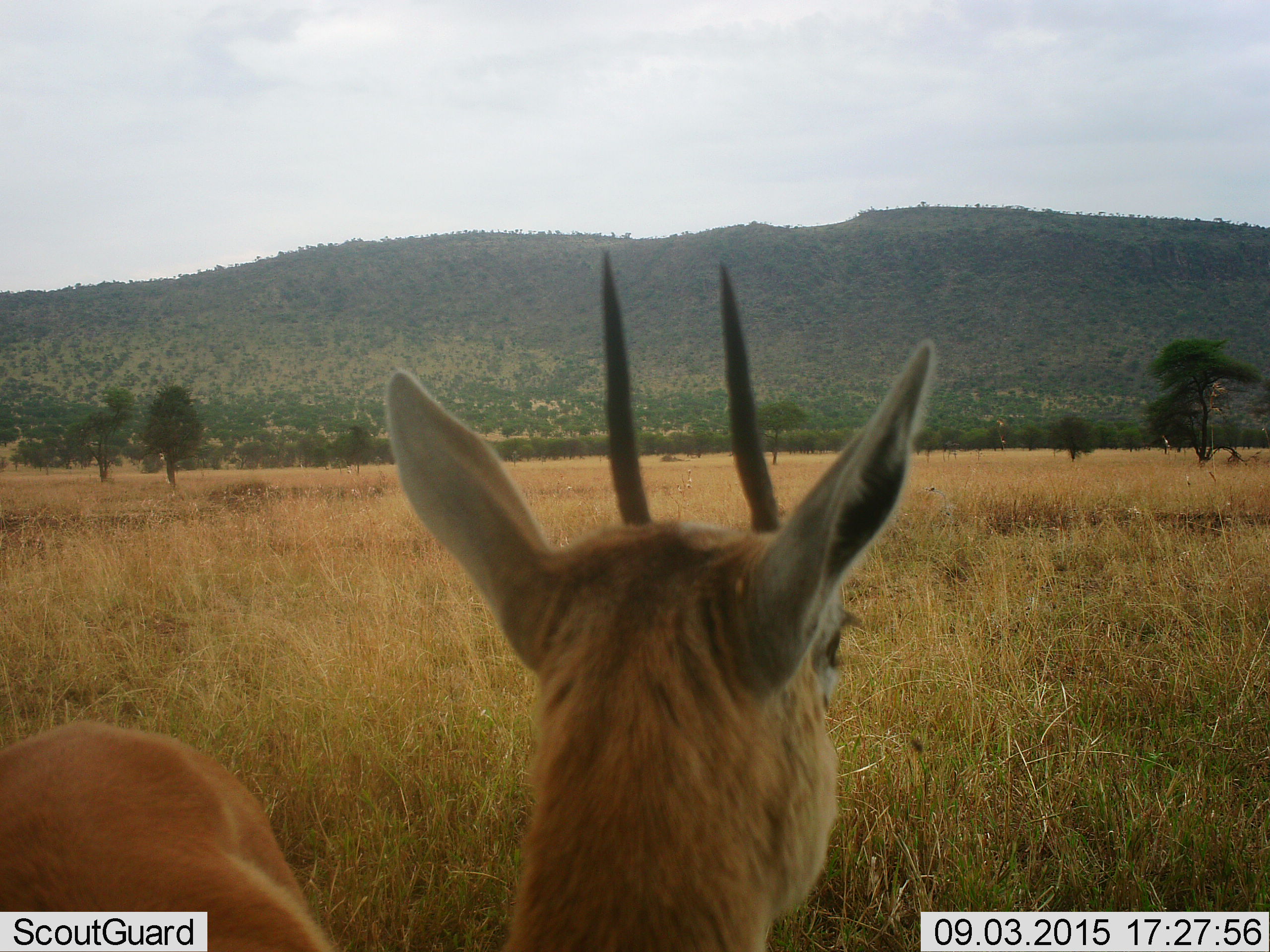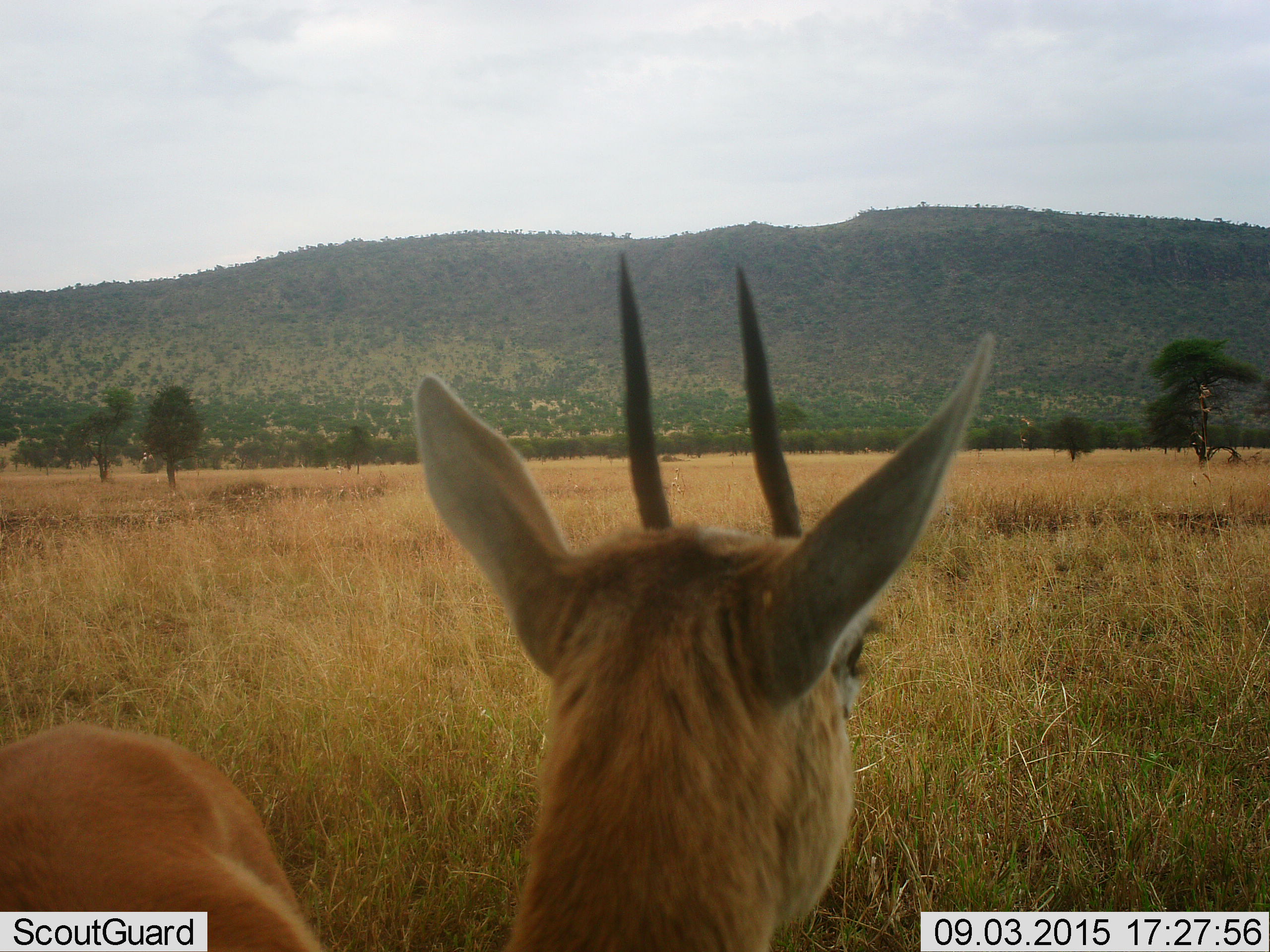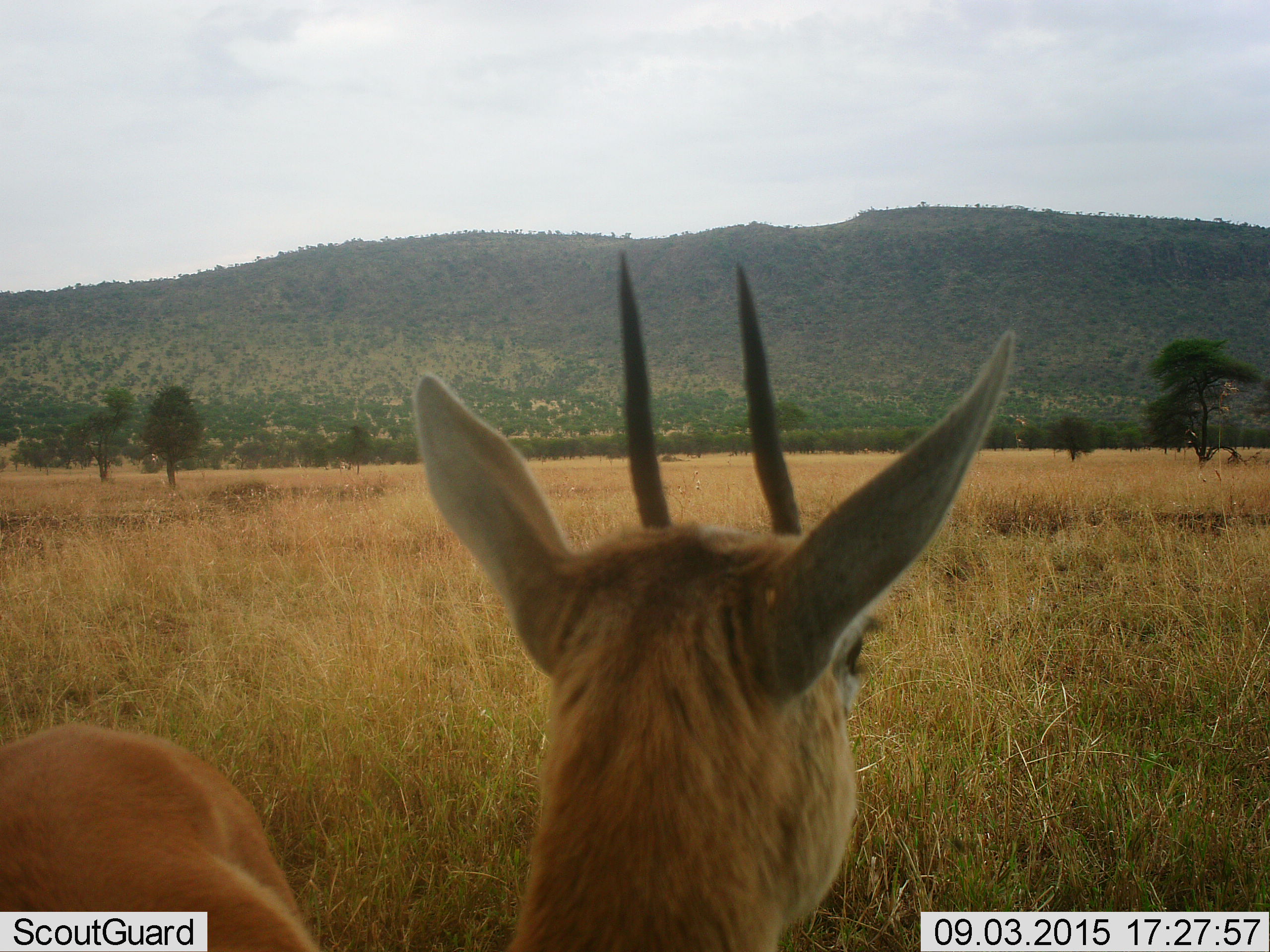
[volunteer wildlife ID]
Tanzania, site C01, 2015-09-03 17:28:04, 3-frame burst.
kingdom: Animalia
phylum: Chordata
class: Mammalia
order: Artiodactyla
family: Bovidae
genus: Eudorcas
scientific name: Eudorcas thomsonii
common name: thomson's gazelle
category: gazellethomsons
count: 1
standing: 100%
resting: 0%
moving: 0%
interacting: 0%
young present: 0%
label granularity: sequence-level